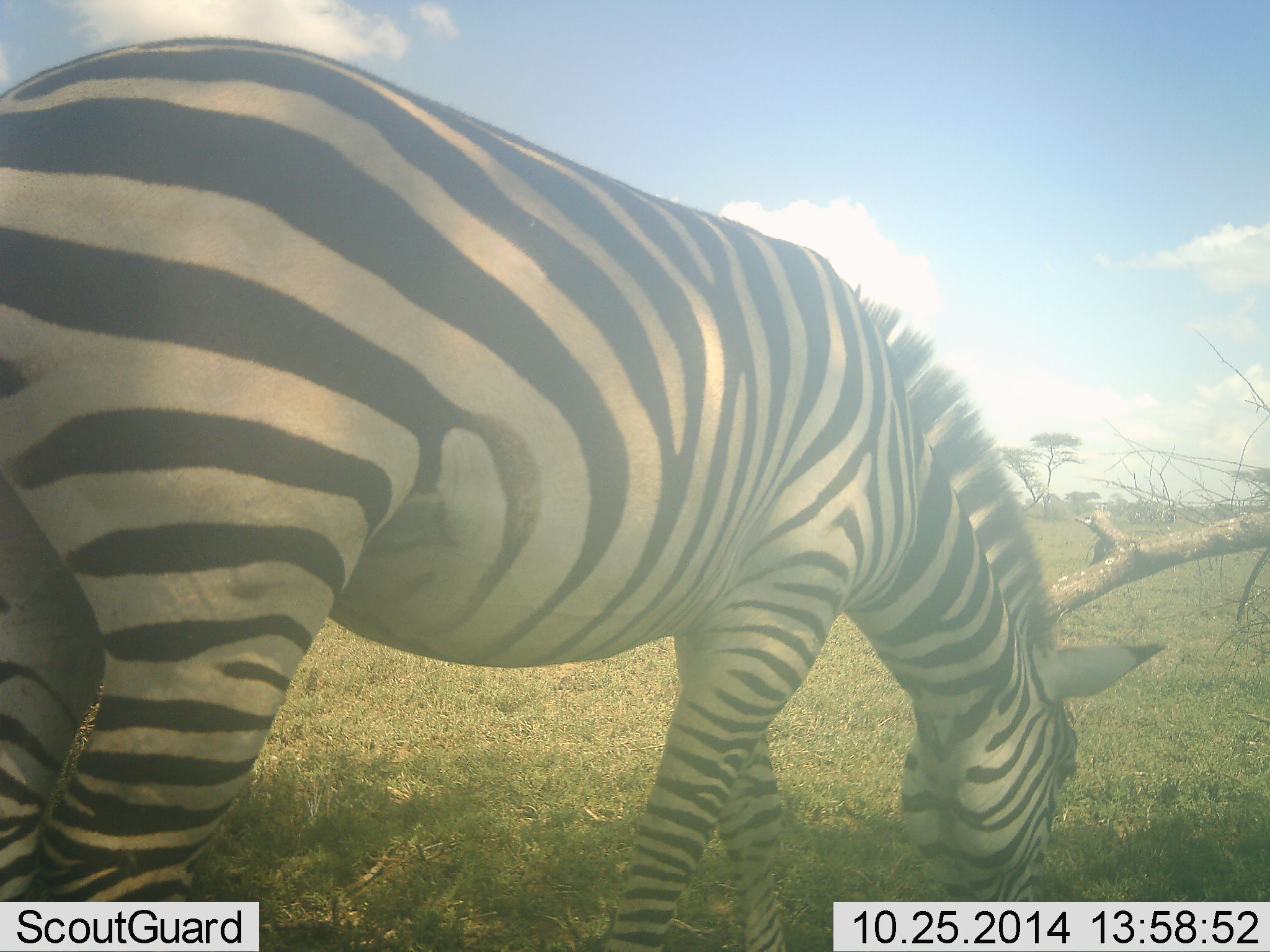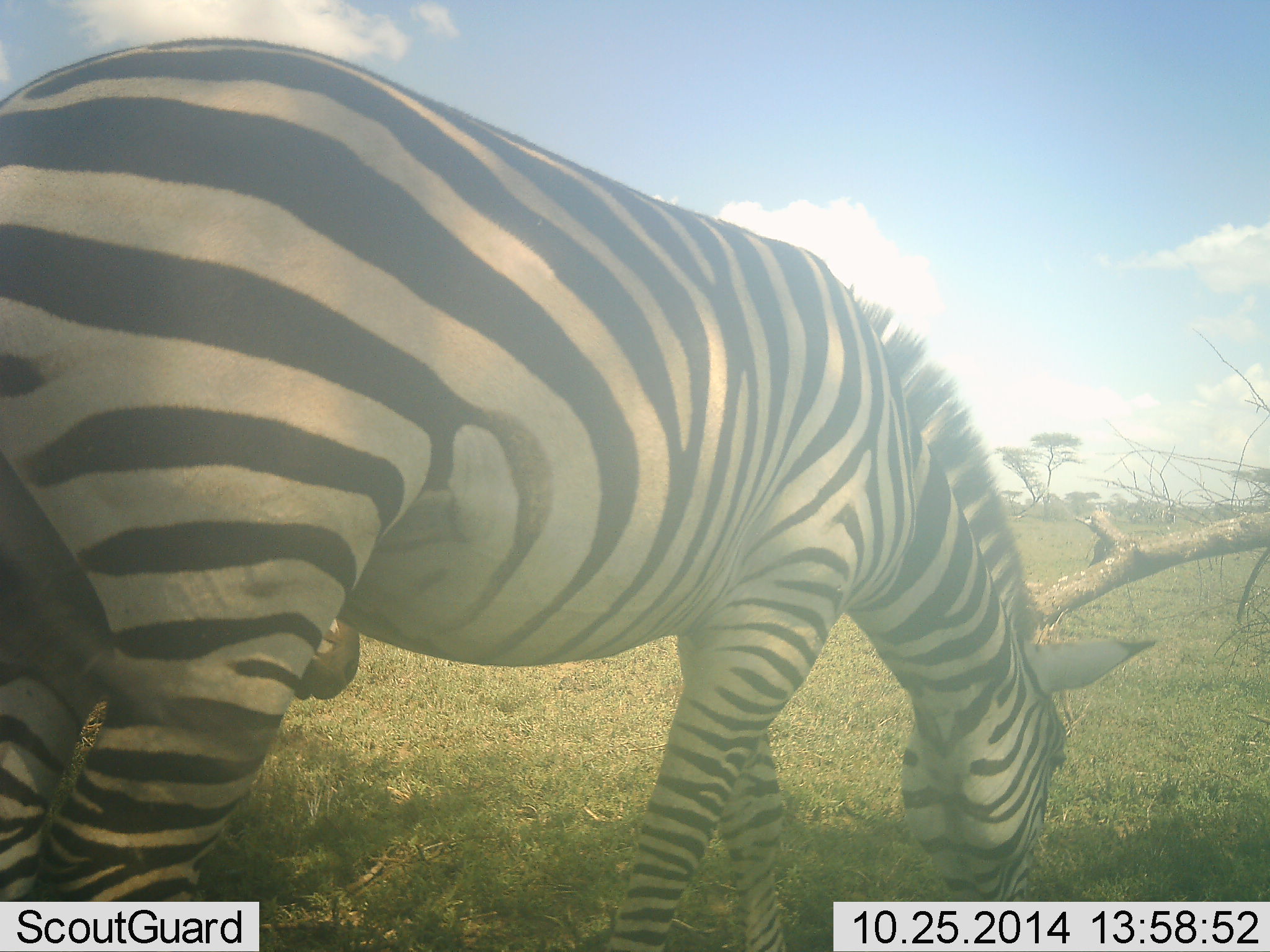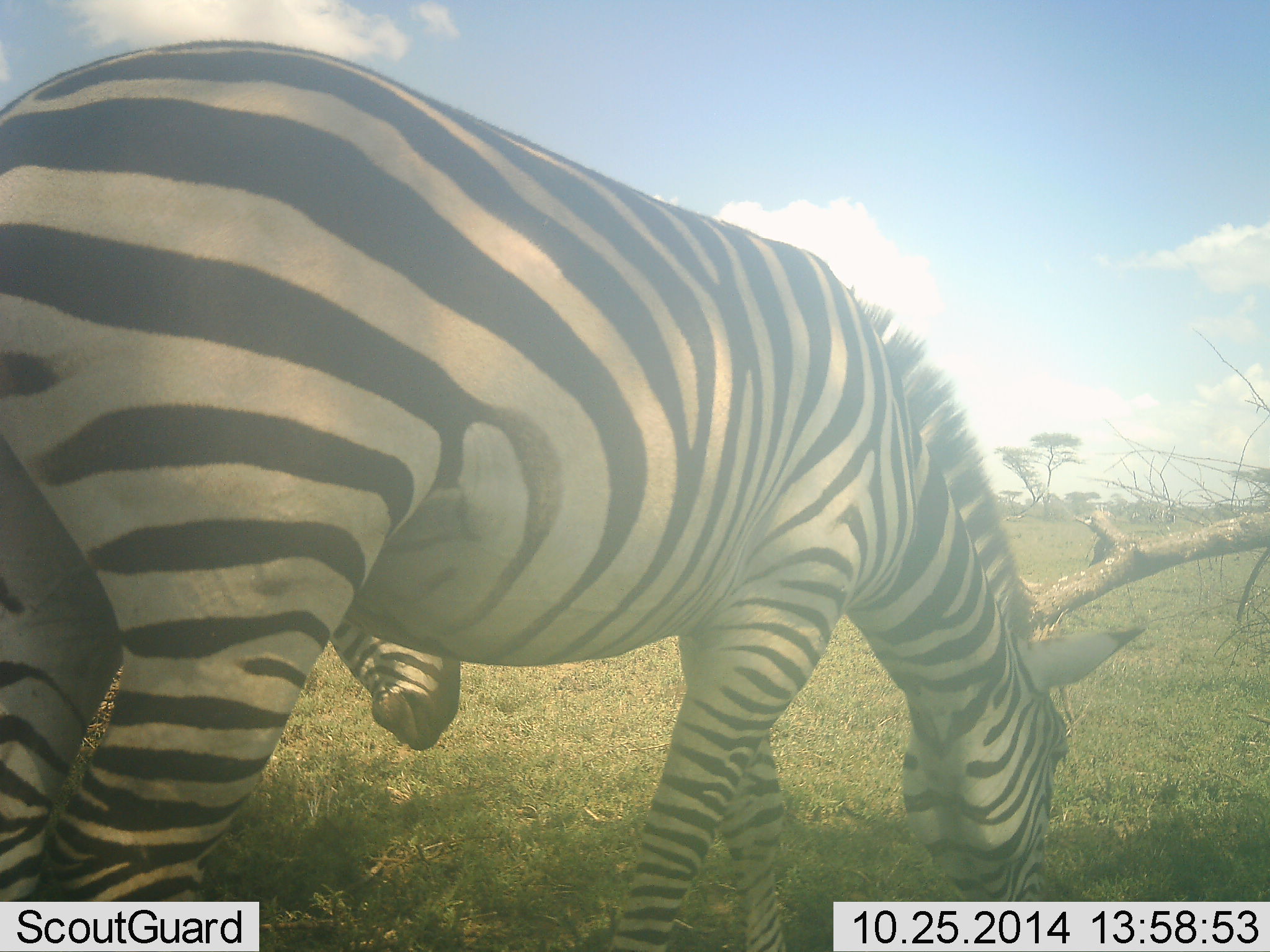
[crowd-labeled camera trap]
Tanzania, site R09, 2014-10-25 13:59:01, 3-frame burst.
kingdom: Animalia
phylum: Chordata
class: Mammalia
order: Perissodactyla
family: Equidae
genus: Equus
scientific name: Equus quagga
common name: plains zebra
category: zebra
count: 2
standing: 30%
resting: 0%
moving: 0%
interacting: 0%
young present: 0%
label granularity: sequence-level